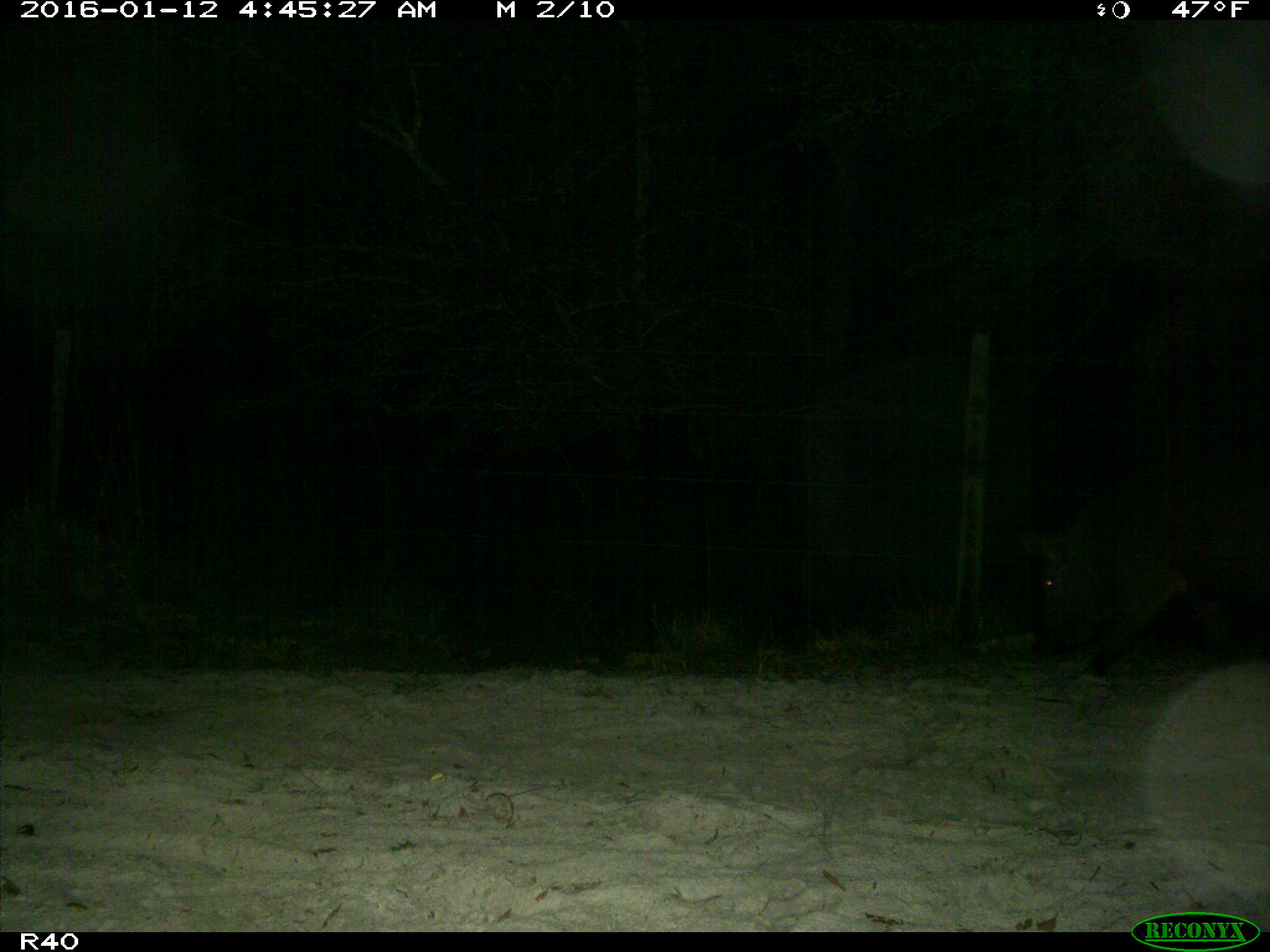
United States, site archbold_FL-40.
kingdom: Animalia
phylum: Chordata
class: Mammalia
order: Artiodactyla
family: Suidae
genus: Sus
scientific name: Sus scrofa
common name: wild boar